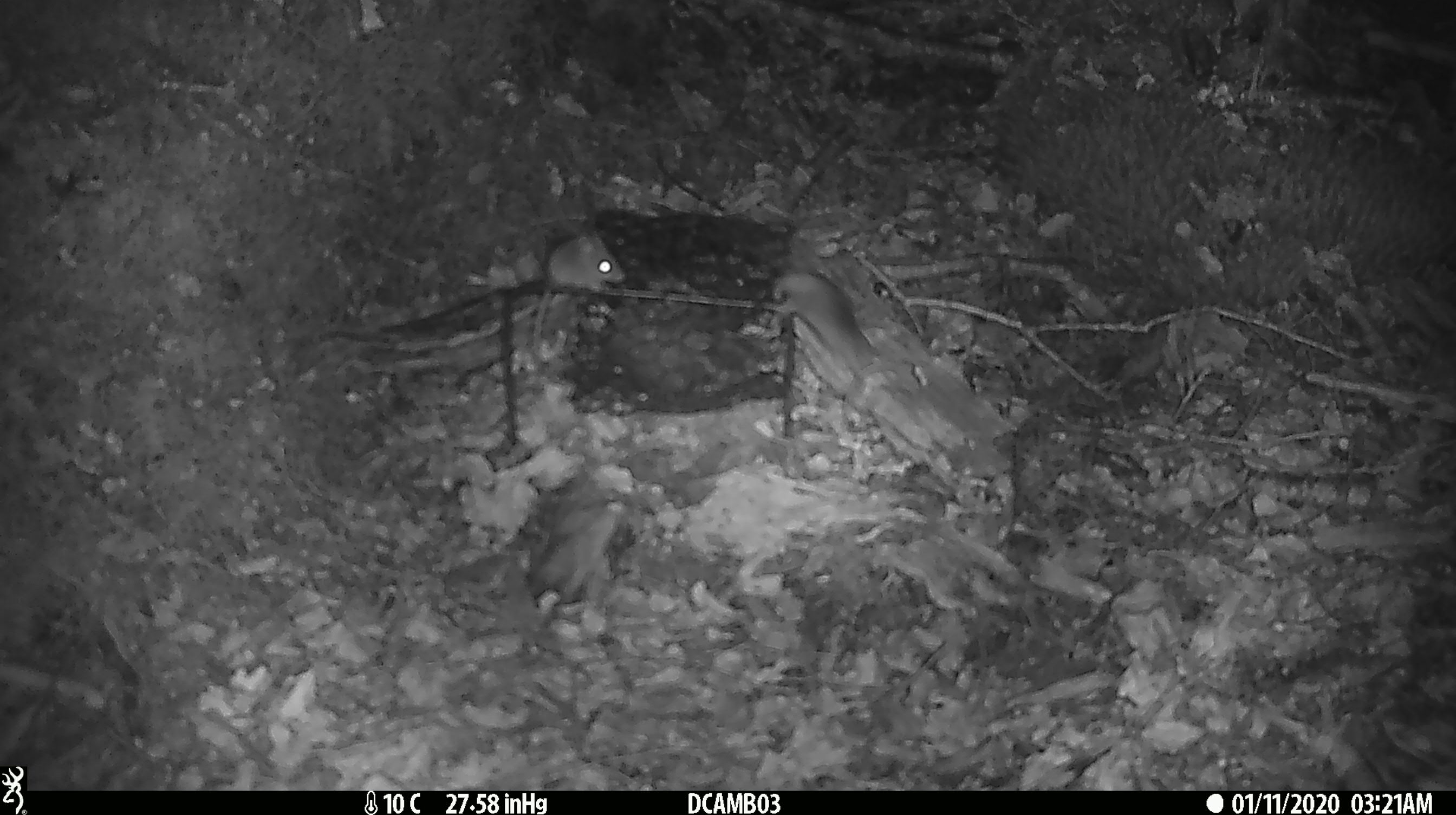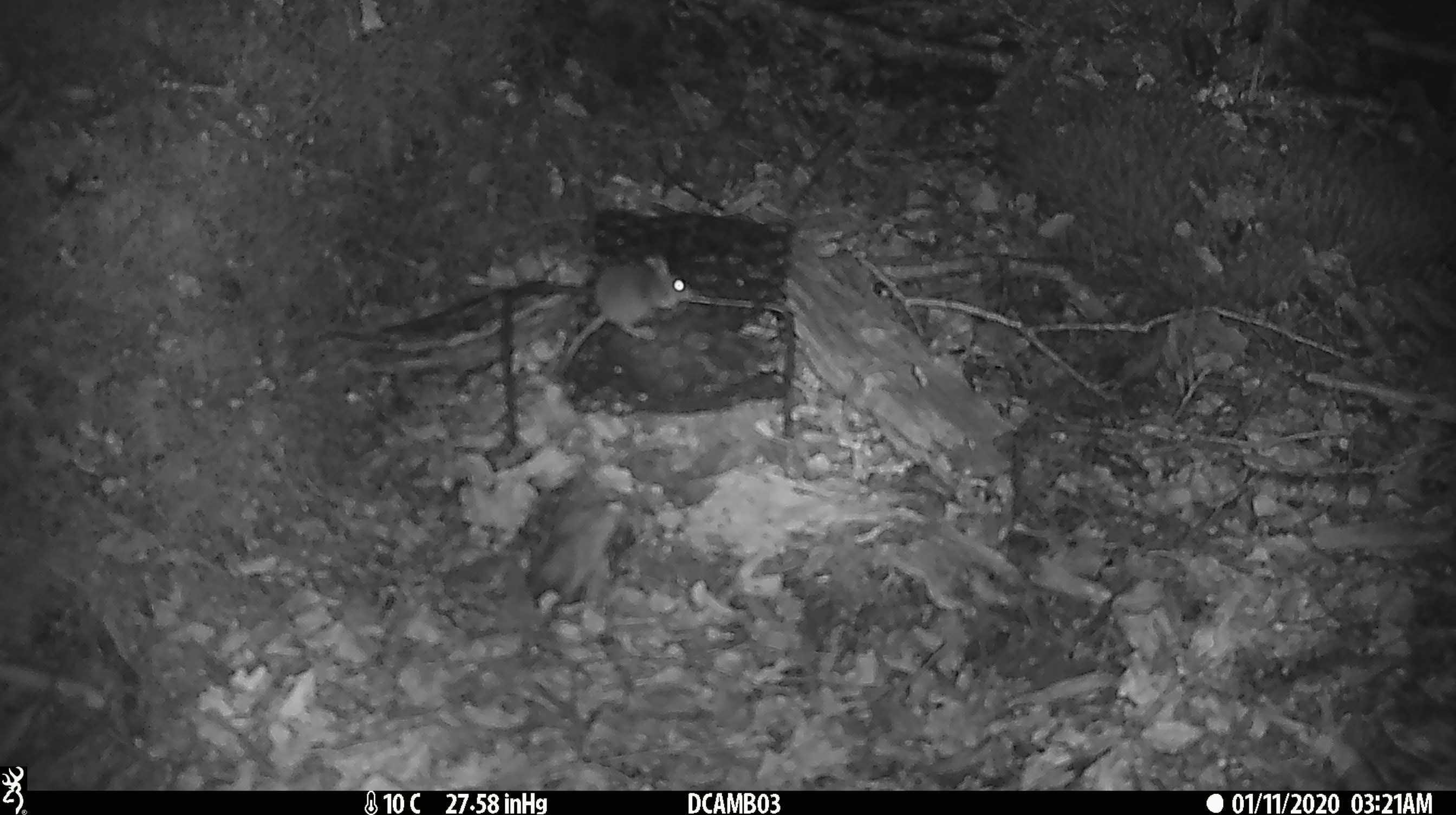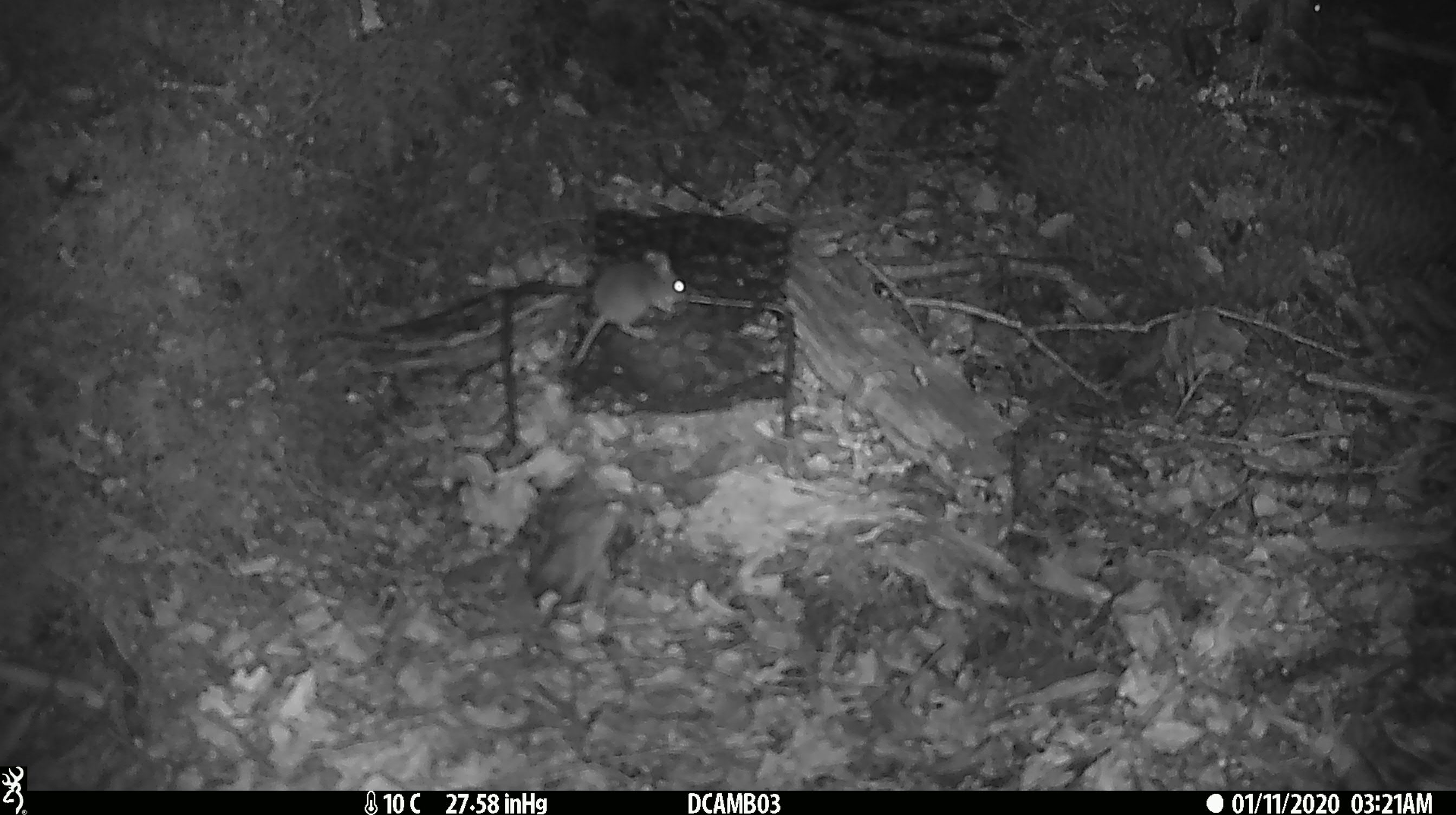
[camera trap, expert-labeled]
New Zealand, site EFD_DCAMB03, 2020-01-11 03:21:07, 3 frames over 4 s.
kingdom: Animalia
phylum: Chordata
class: Mammalia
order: Rodentia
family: Muridae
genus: Mus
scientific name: Mus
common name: mouse